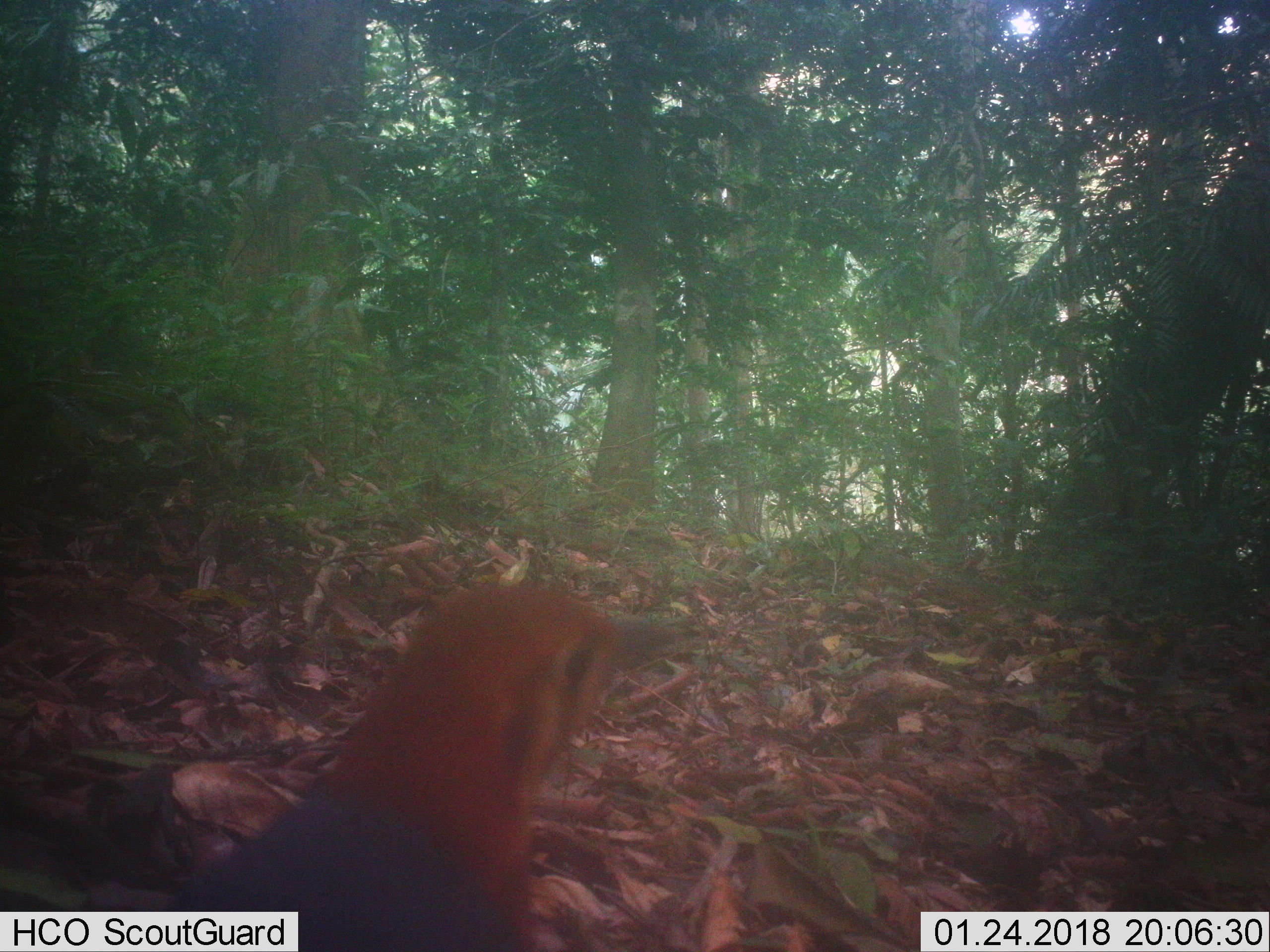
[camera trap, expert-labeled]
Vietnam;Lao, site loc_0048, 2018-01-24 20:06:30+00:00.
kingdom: Animalia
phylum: Chordata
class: Aves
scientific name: Aves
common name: bird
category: unidentified bird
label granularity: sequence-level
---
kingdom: Animalia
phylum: Chordata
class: Mammalia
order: Primates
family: Cercopithecidae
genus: Macaca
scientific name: Macaca arctoides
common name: stump-tailed macaque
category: stump tailed macaque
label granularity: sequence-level